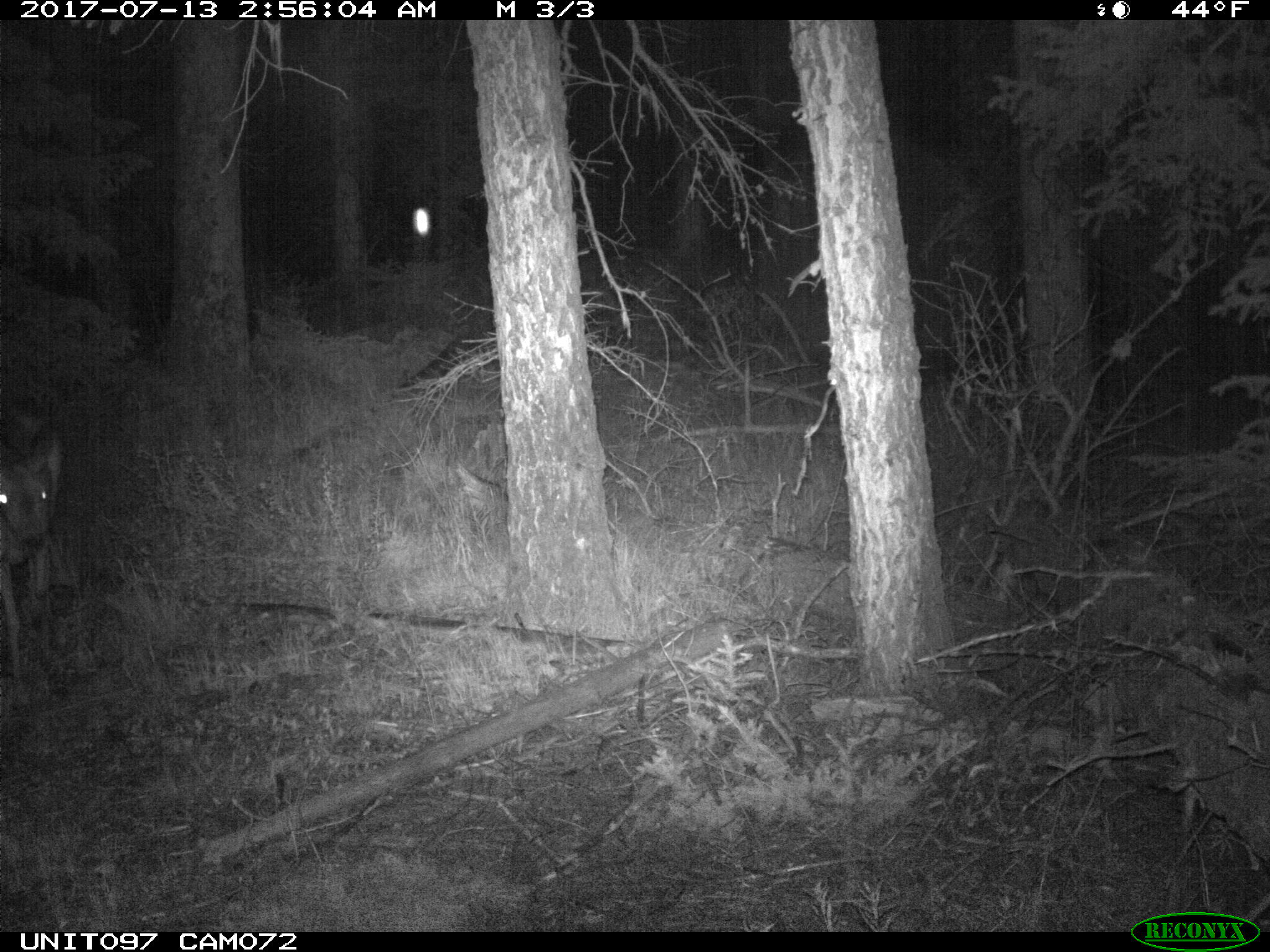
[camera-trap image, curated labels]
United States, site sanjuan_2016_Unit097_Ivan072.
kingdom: Animalia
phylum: Chordata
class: Mammalia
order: Artiodactyla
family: Cervidae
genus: Odocoileus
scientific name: Odocoileus hemionus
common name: mule deer